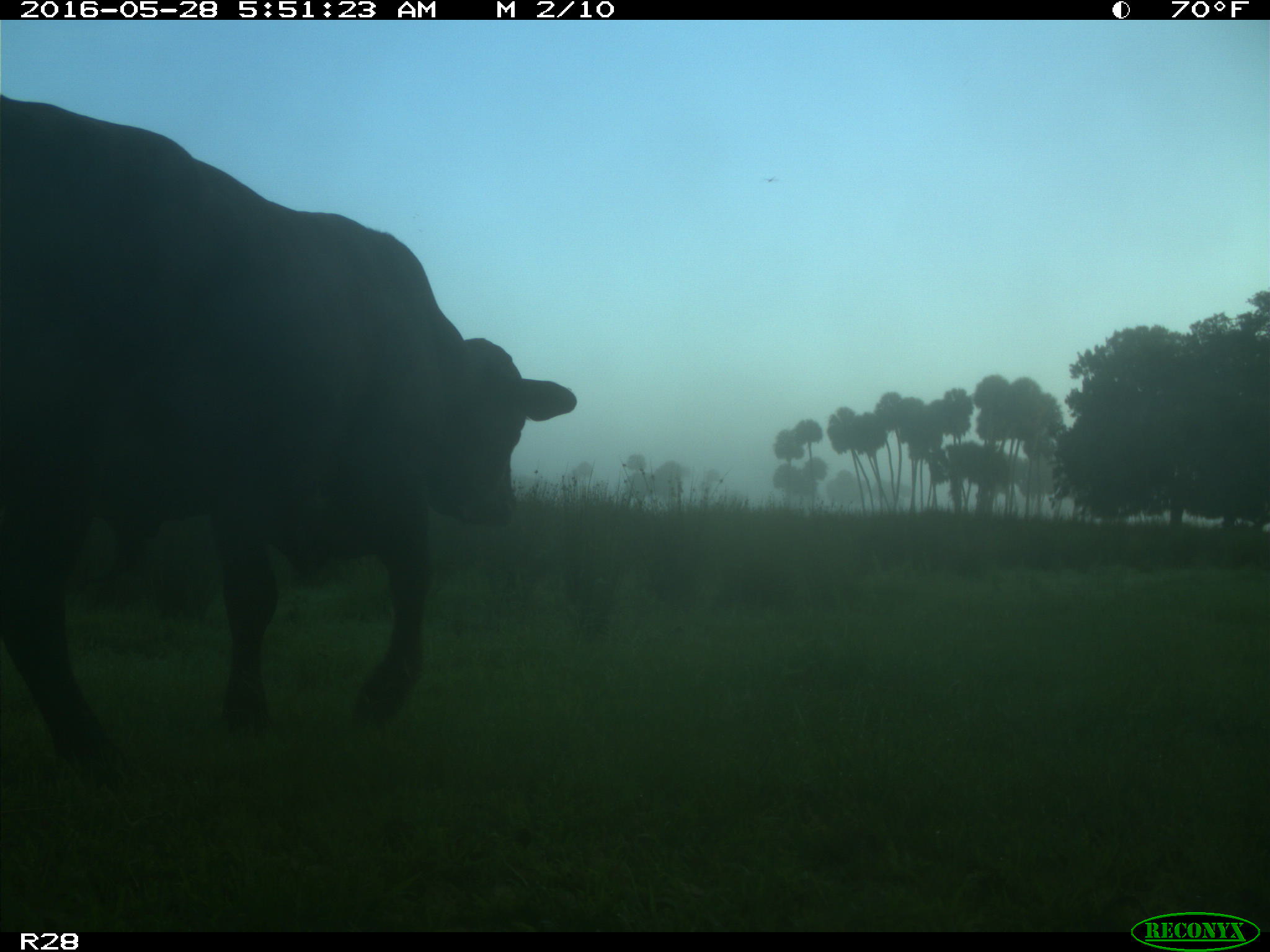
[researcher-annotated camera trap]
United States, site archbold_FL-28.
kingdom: Animalia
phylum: Chordata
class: Mammalia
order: Artiodactyla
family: Bovidae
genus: Bos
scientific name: Bos taurus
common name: domestic cow